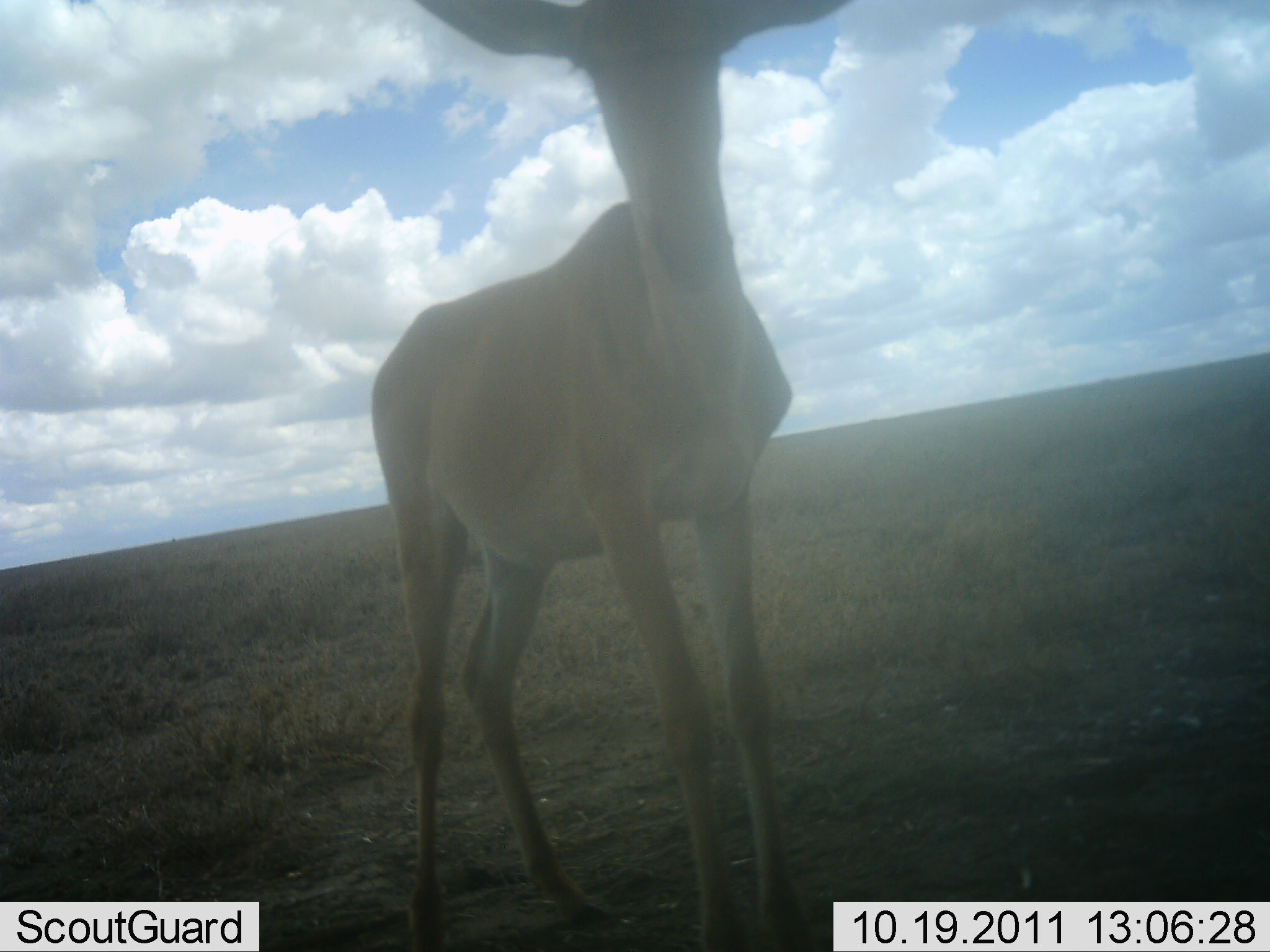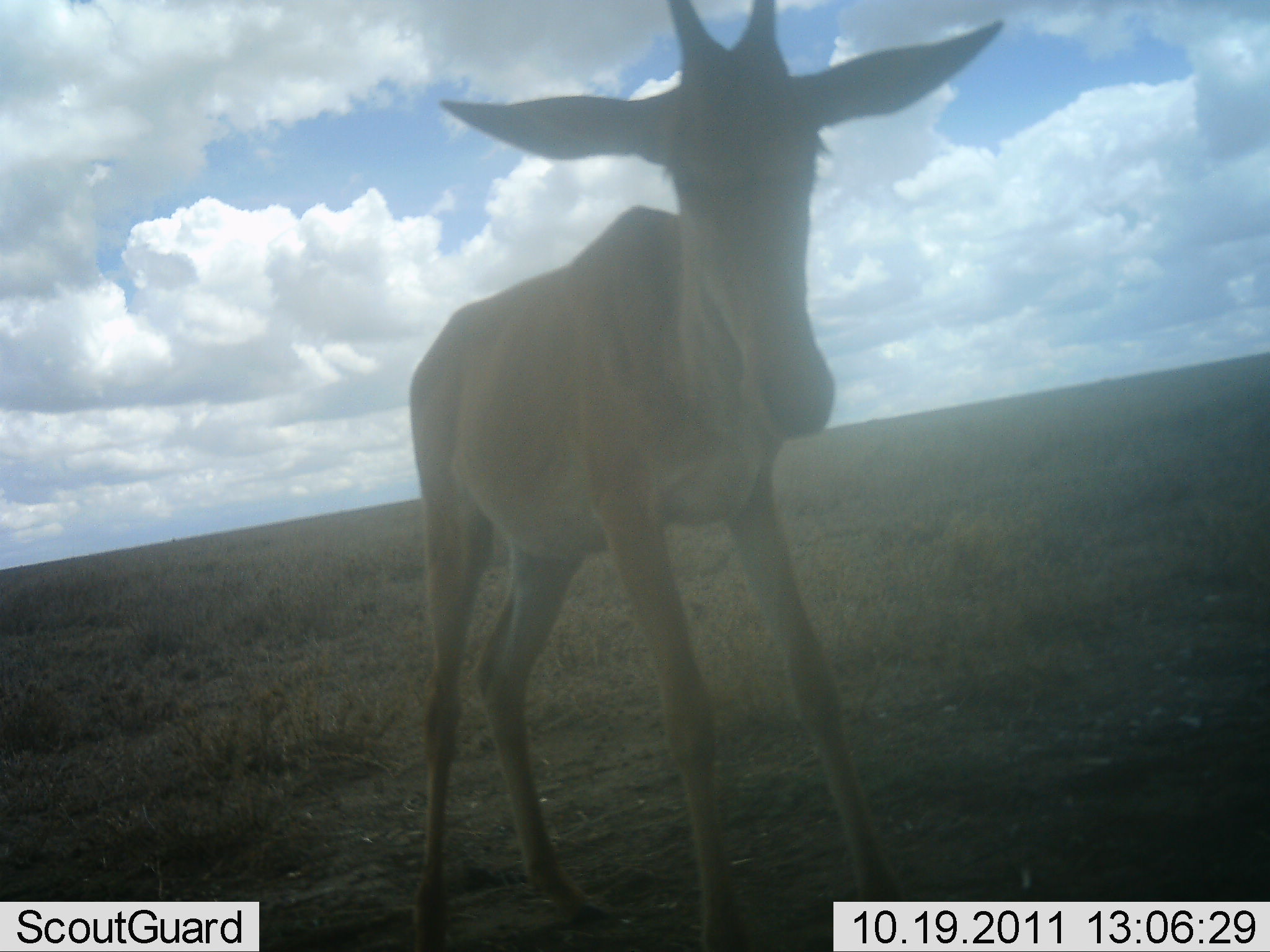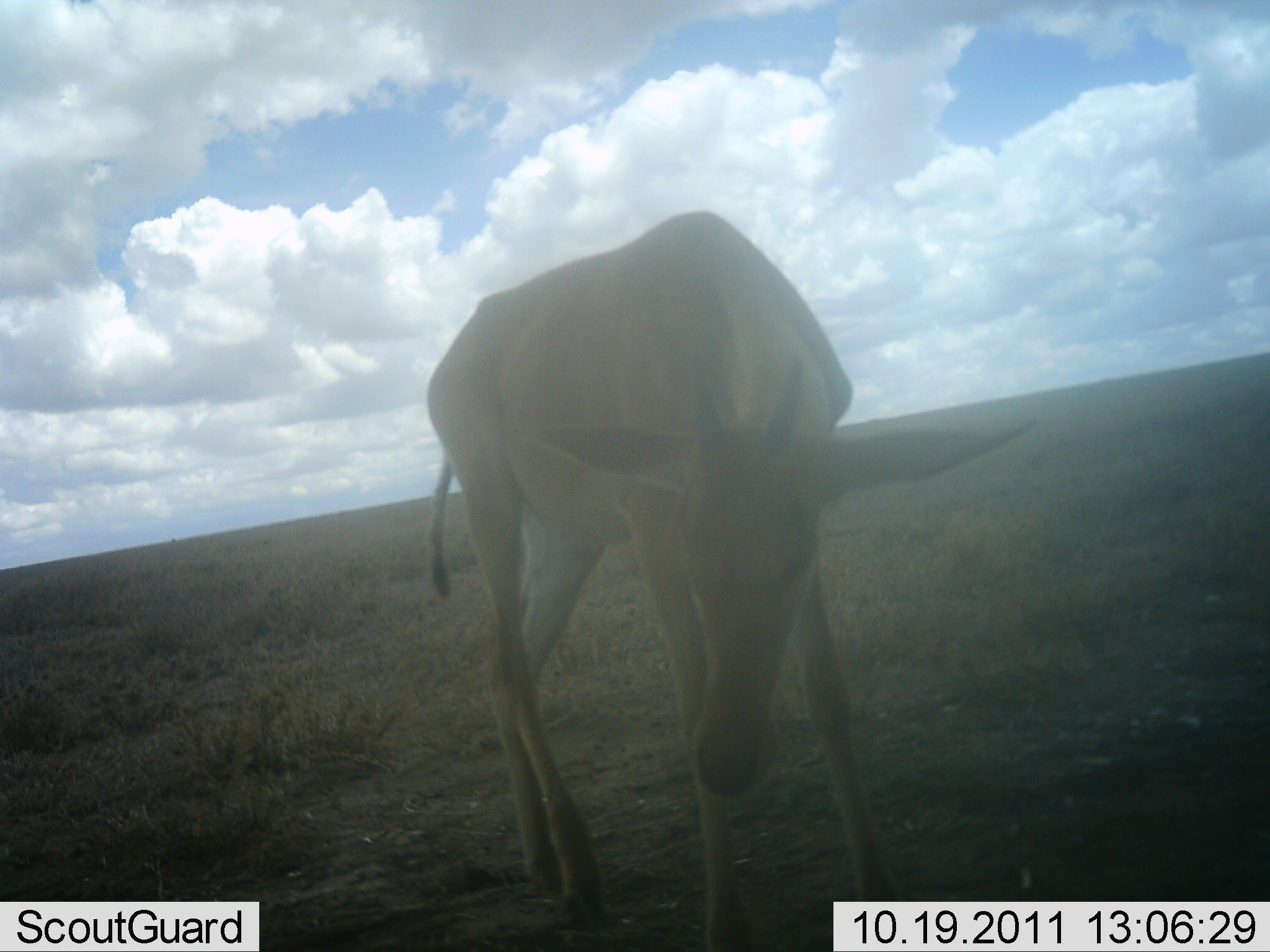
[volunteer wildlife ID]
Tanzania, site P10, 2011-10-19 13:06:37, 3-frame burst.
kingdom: Animalia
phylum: Chordata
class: Mammalia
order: Artiodactyla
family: Bovidae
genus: Alcelaphus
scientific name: Alcelaphus buselaphus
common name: hartebeest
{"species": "hartebeest (Alcelaphus buselaphus)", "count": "1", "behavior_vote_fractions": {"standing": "83%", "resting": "8%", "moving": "8%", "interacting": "0%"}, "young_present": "8%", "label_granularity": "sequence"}